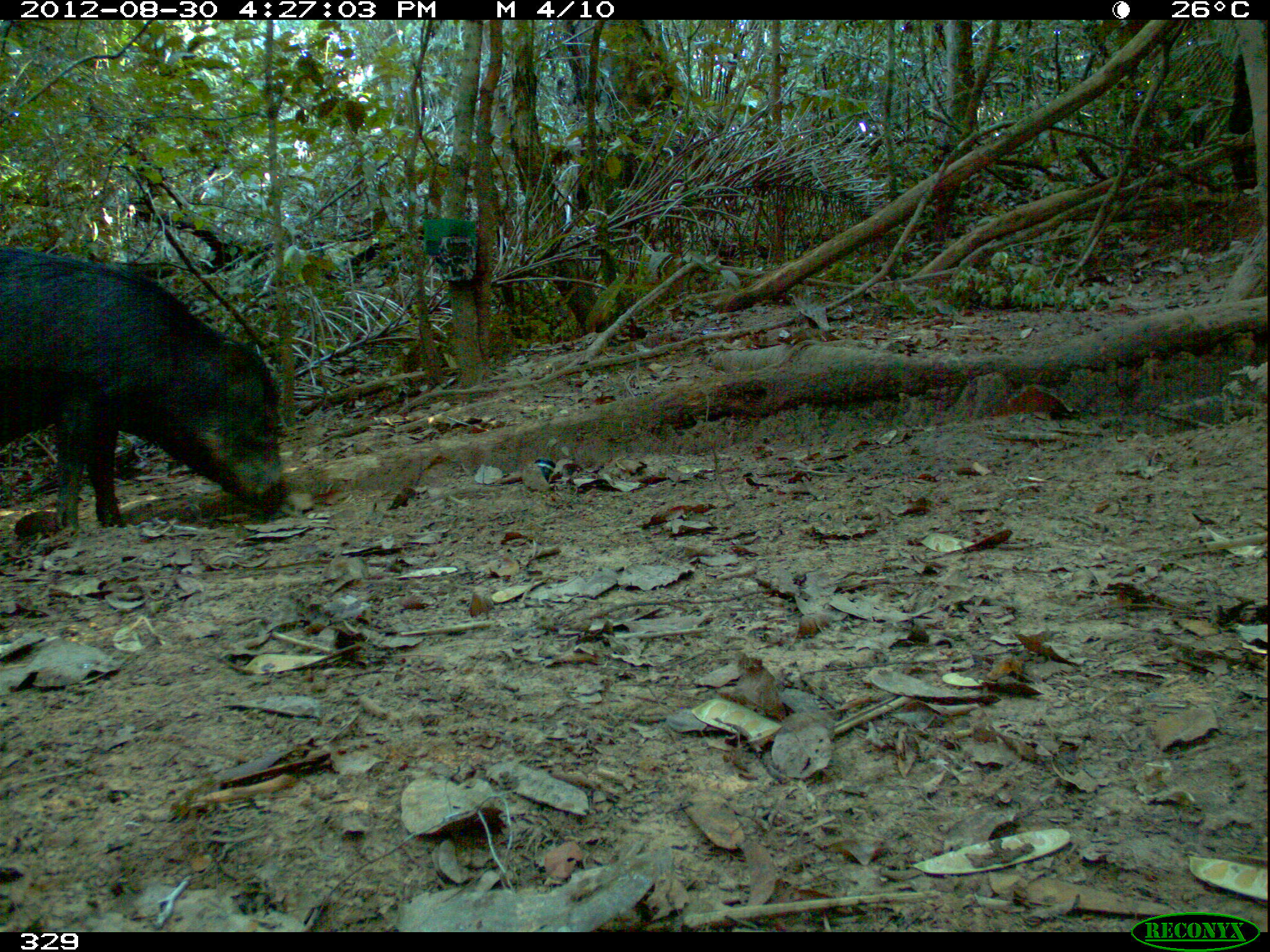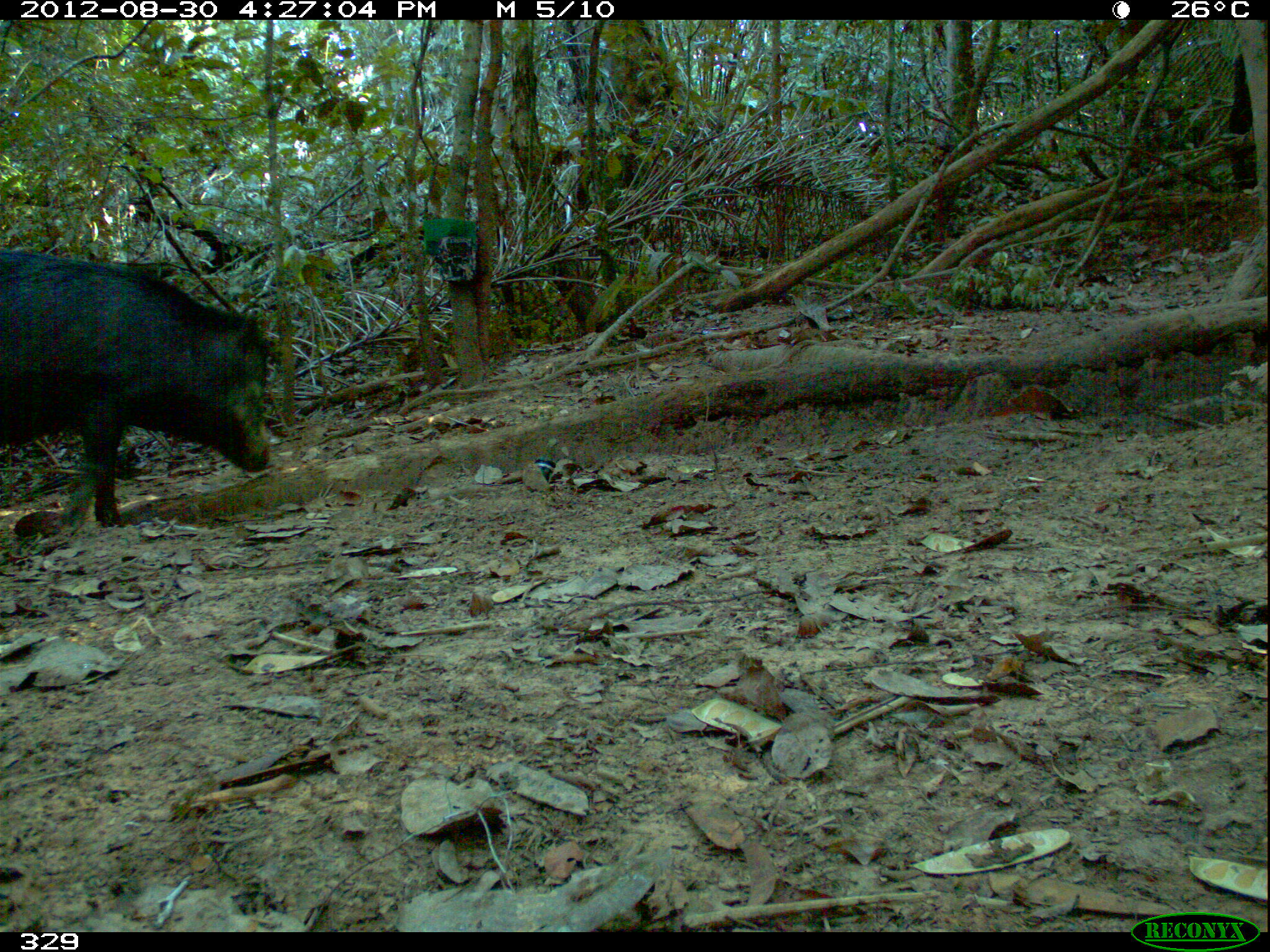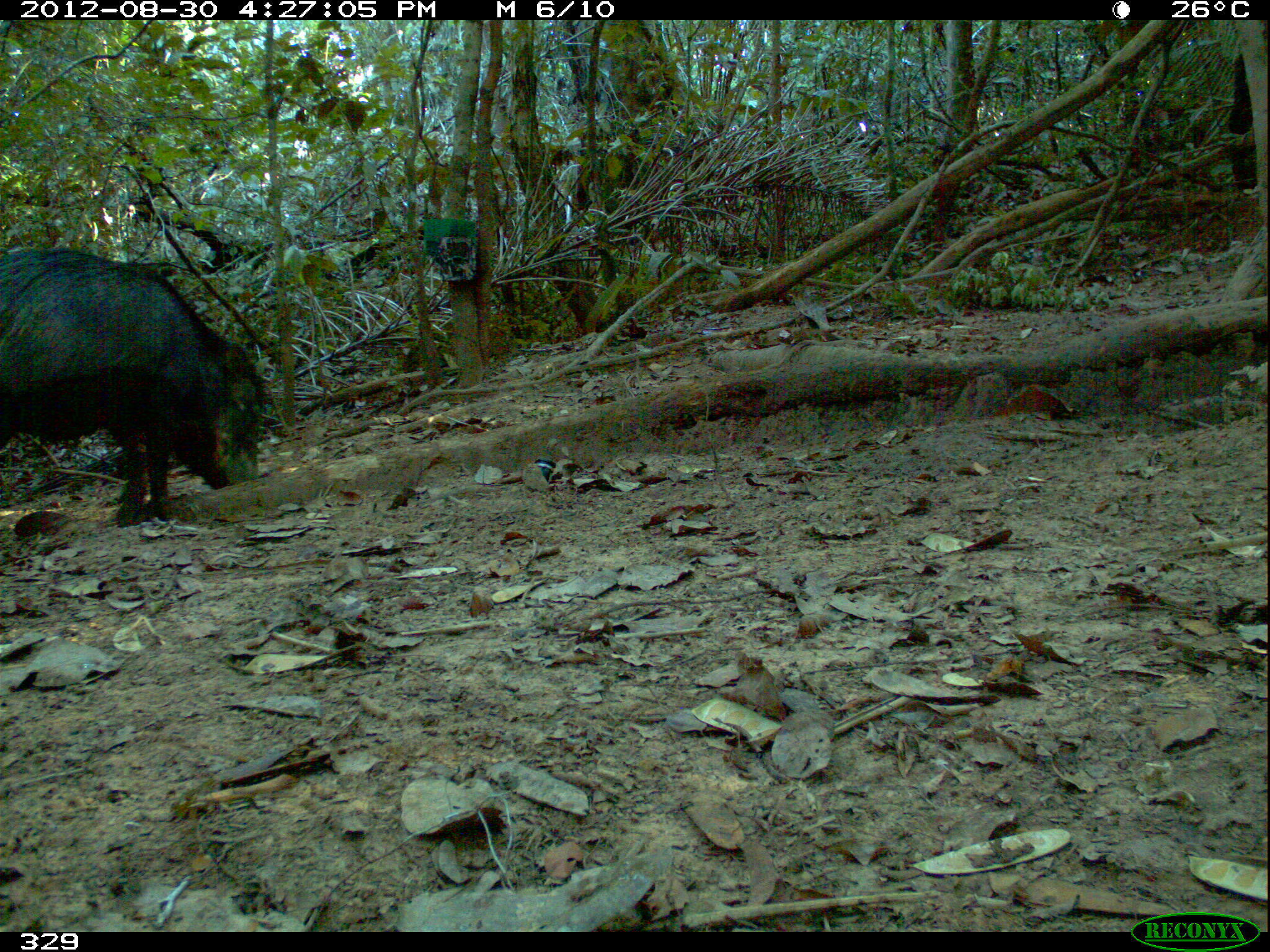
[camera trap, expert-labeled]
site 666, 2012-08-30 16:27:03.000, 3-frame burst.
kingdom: Animalia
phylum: Chordata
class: Mammalia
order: Artiodactyla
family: Tayassuidae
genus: Tayassu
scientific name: Tayassu pecari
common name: white-lipped peccary